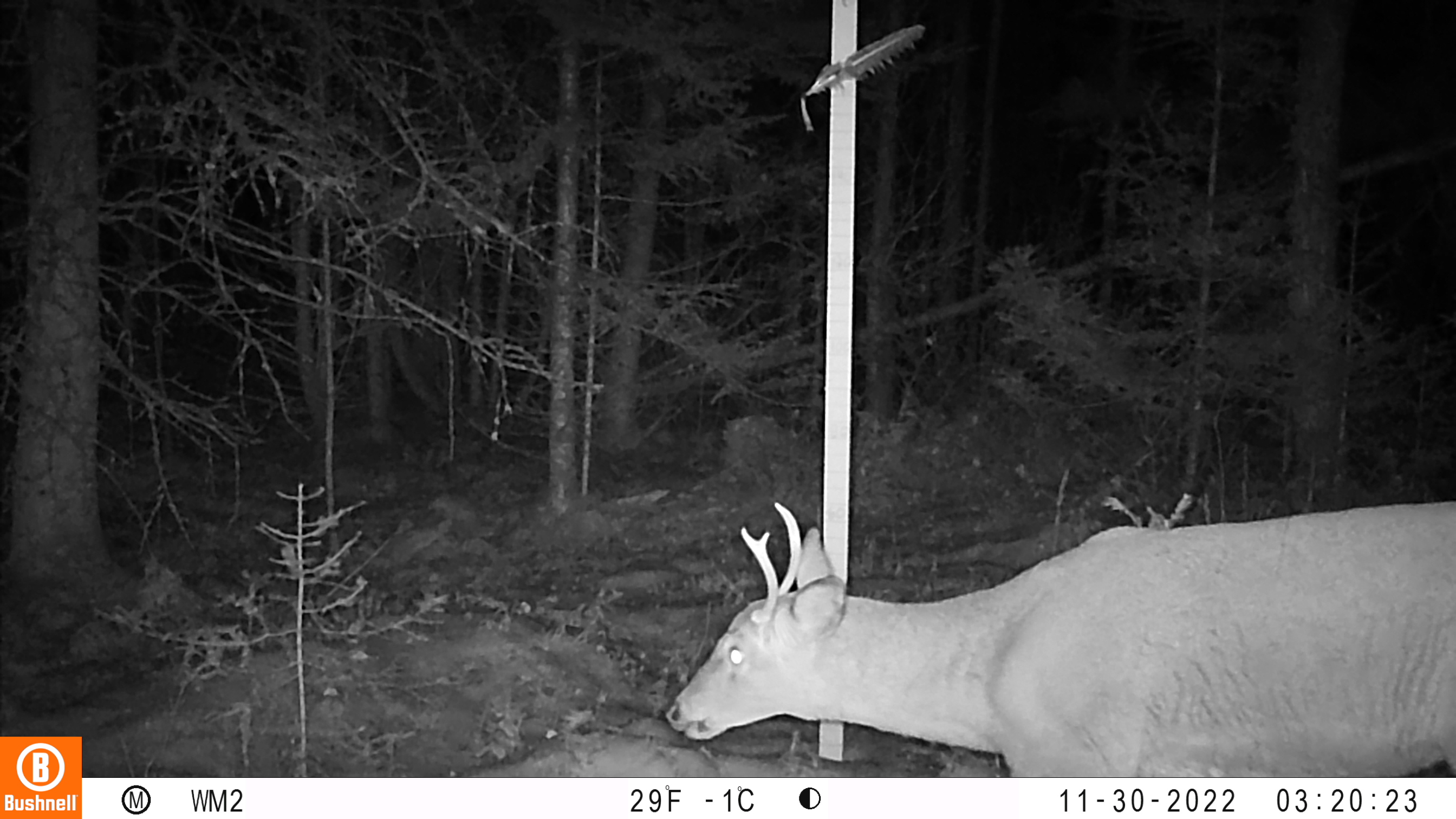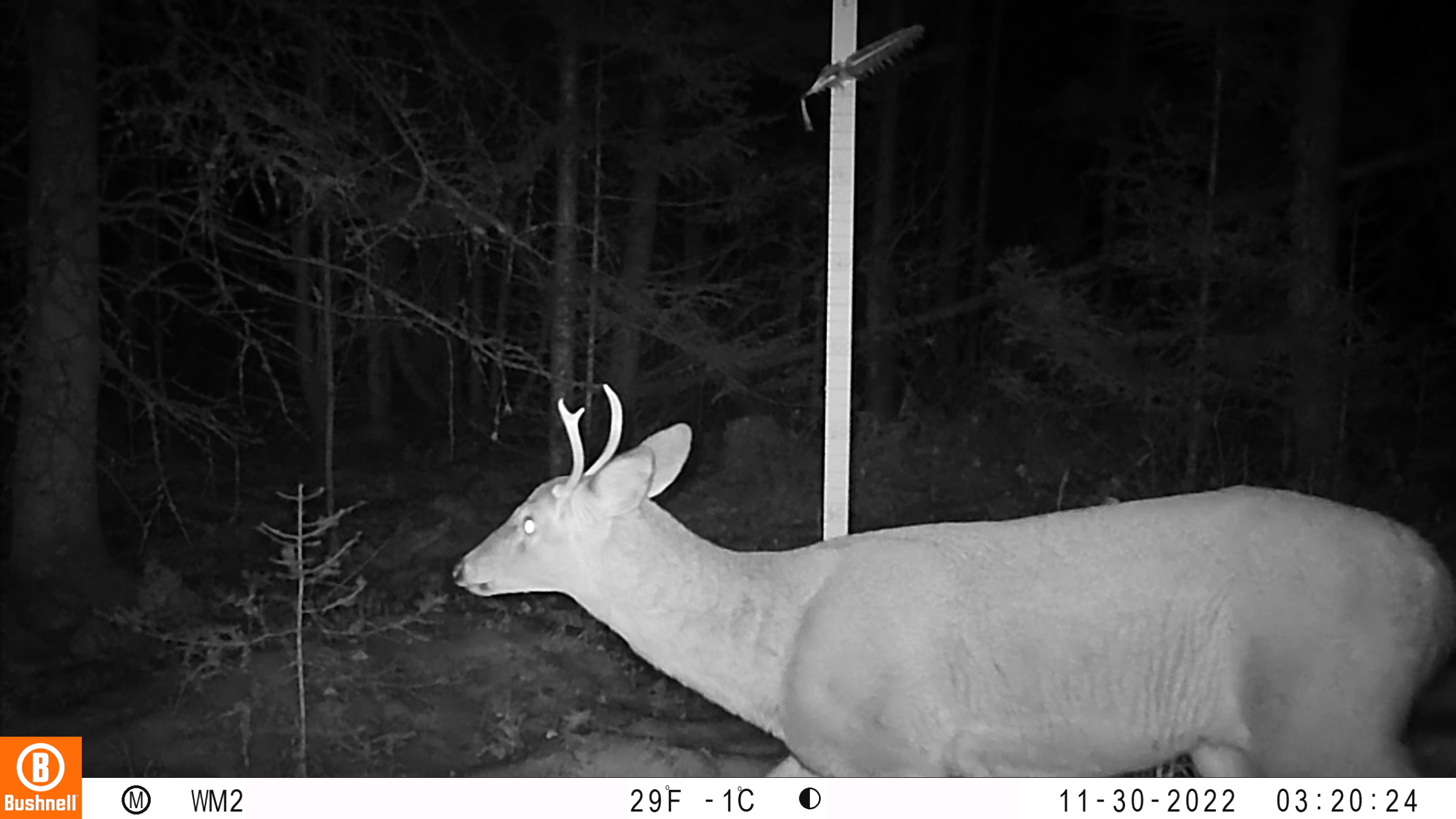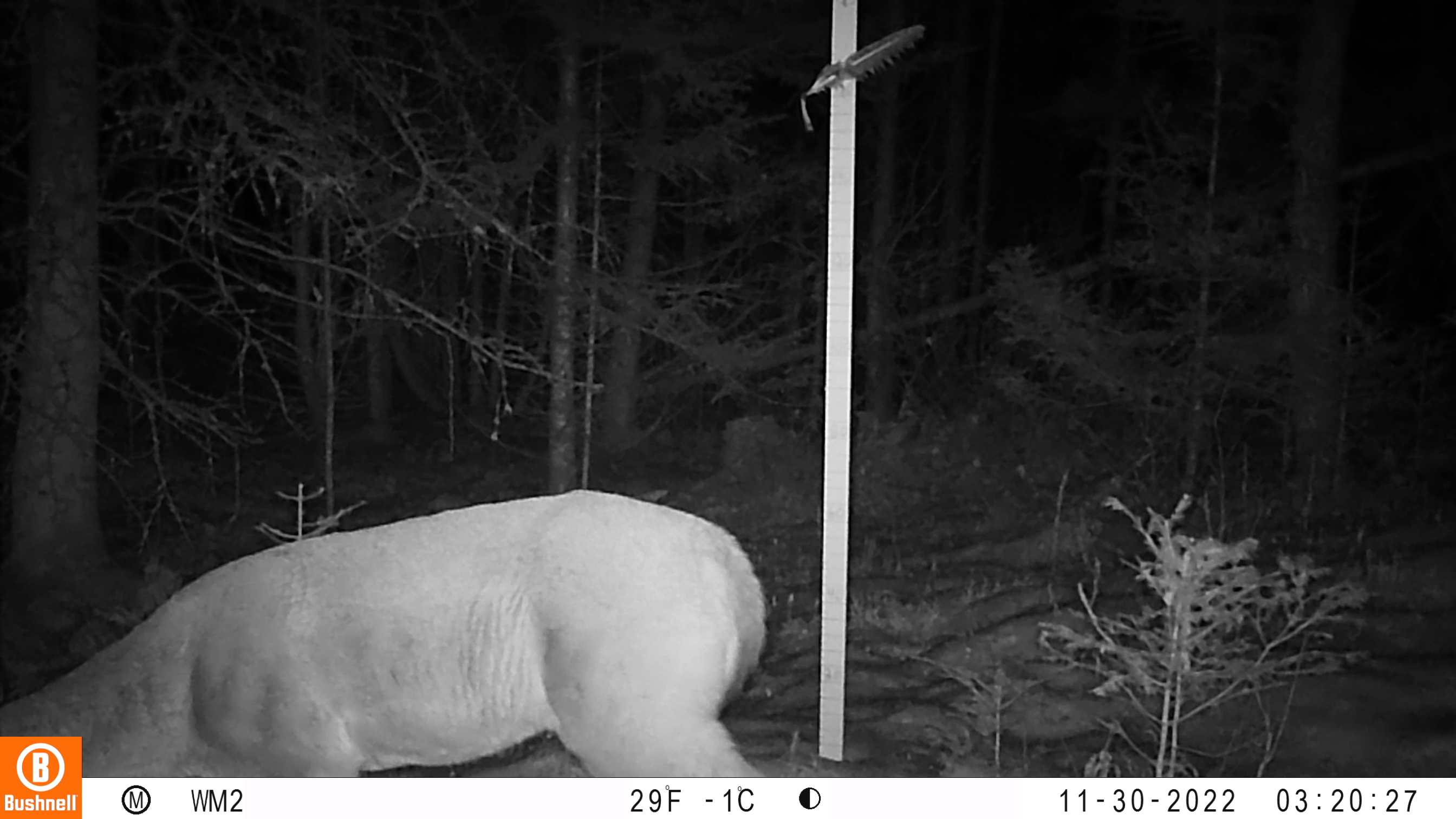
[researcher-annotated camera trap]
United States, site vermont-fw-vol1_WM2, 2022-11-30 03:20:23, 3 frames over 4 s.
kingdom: Animalia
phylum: Chordata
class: Mammalia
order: Artiodactyla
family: Cervidae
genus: Odocoileus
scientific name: Odocoileus virginianus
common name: white-tailed deer